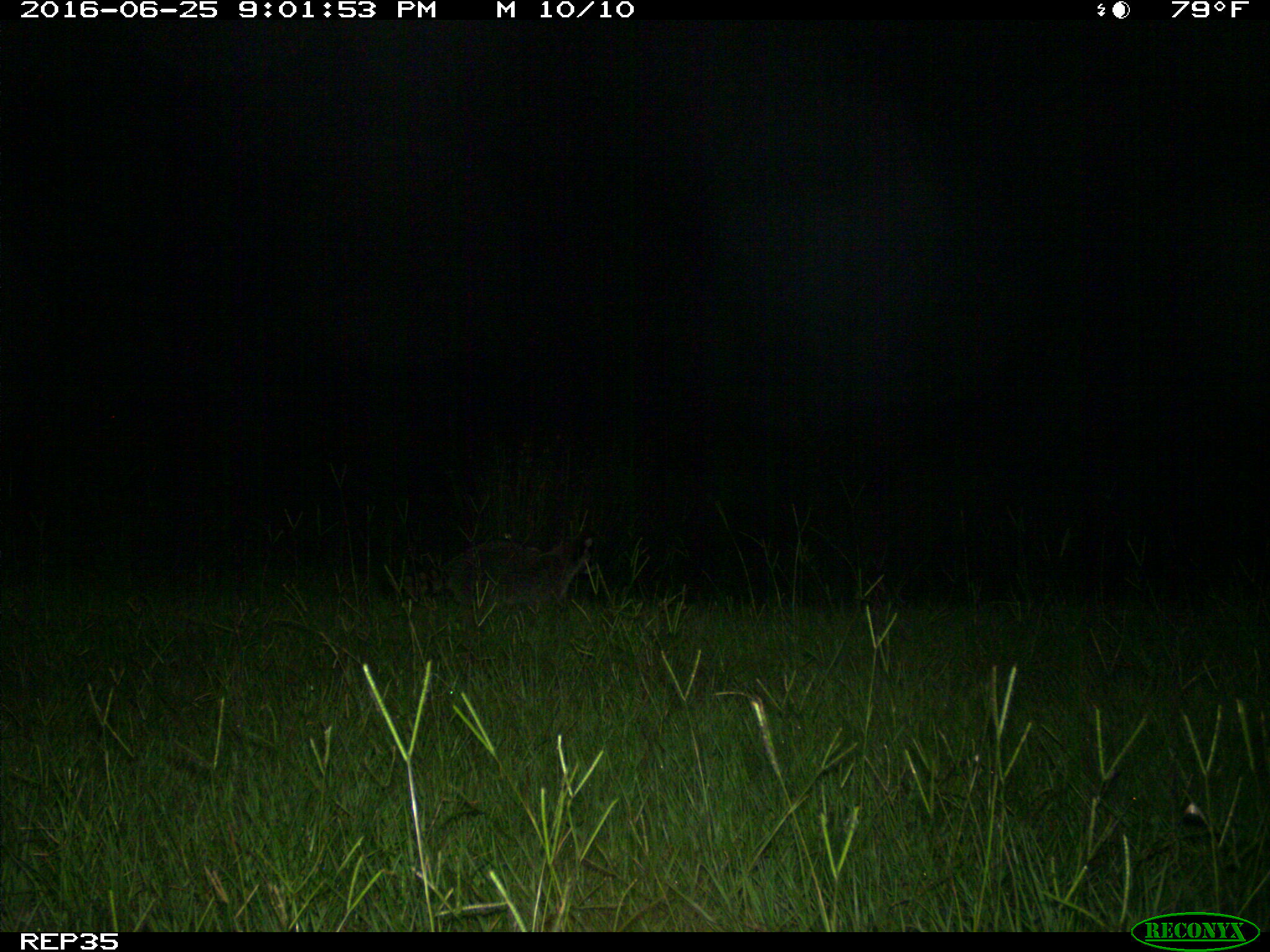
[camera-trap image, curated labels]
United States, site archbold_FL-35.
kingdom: Animalia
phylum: Chordata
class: Mammalia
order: Carnivora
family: Procyonidae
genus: Procyon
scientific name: Procyon lotor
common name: common raccoon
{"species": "Procyon lotor (common raccoon)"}